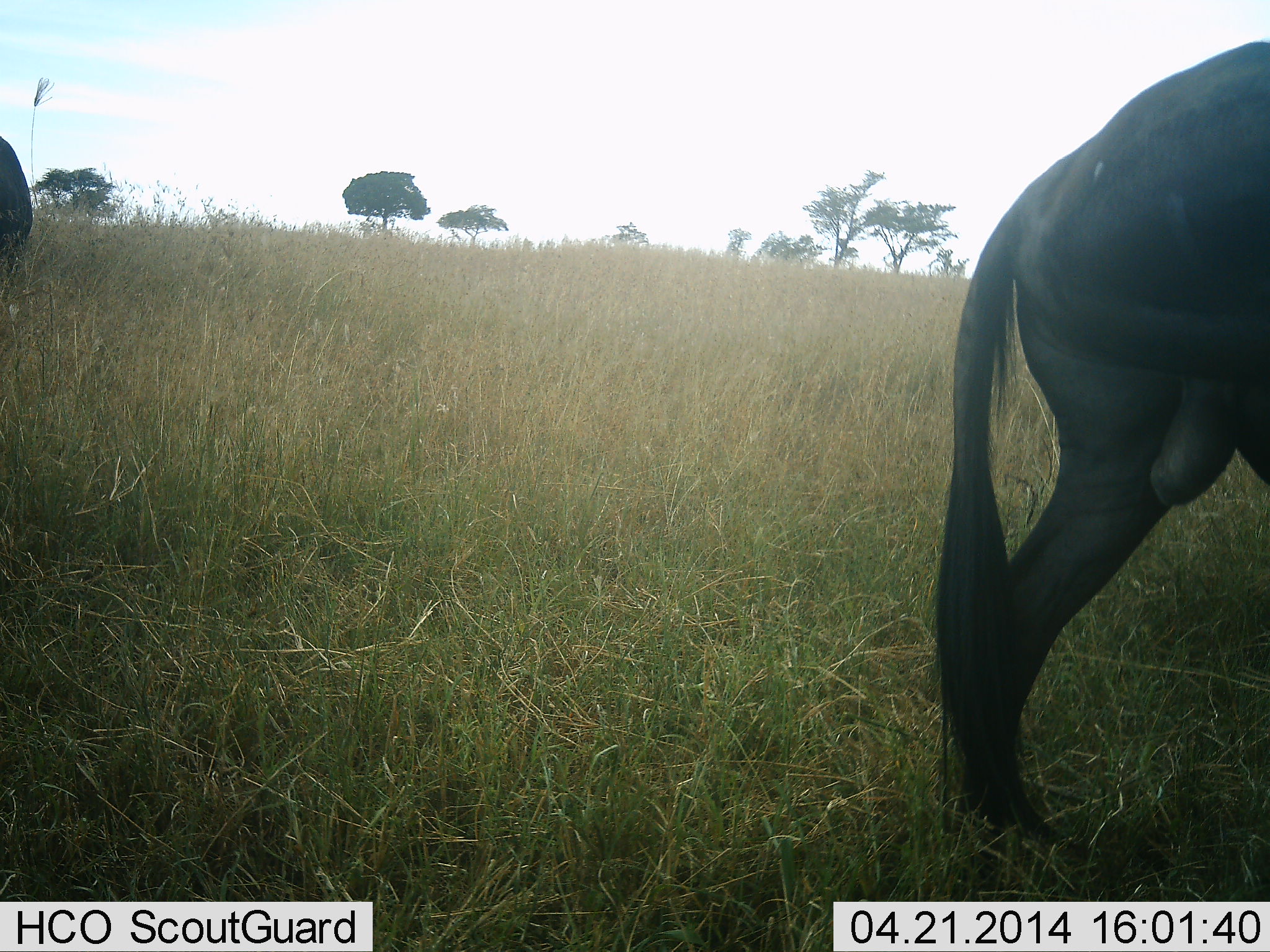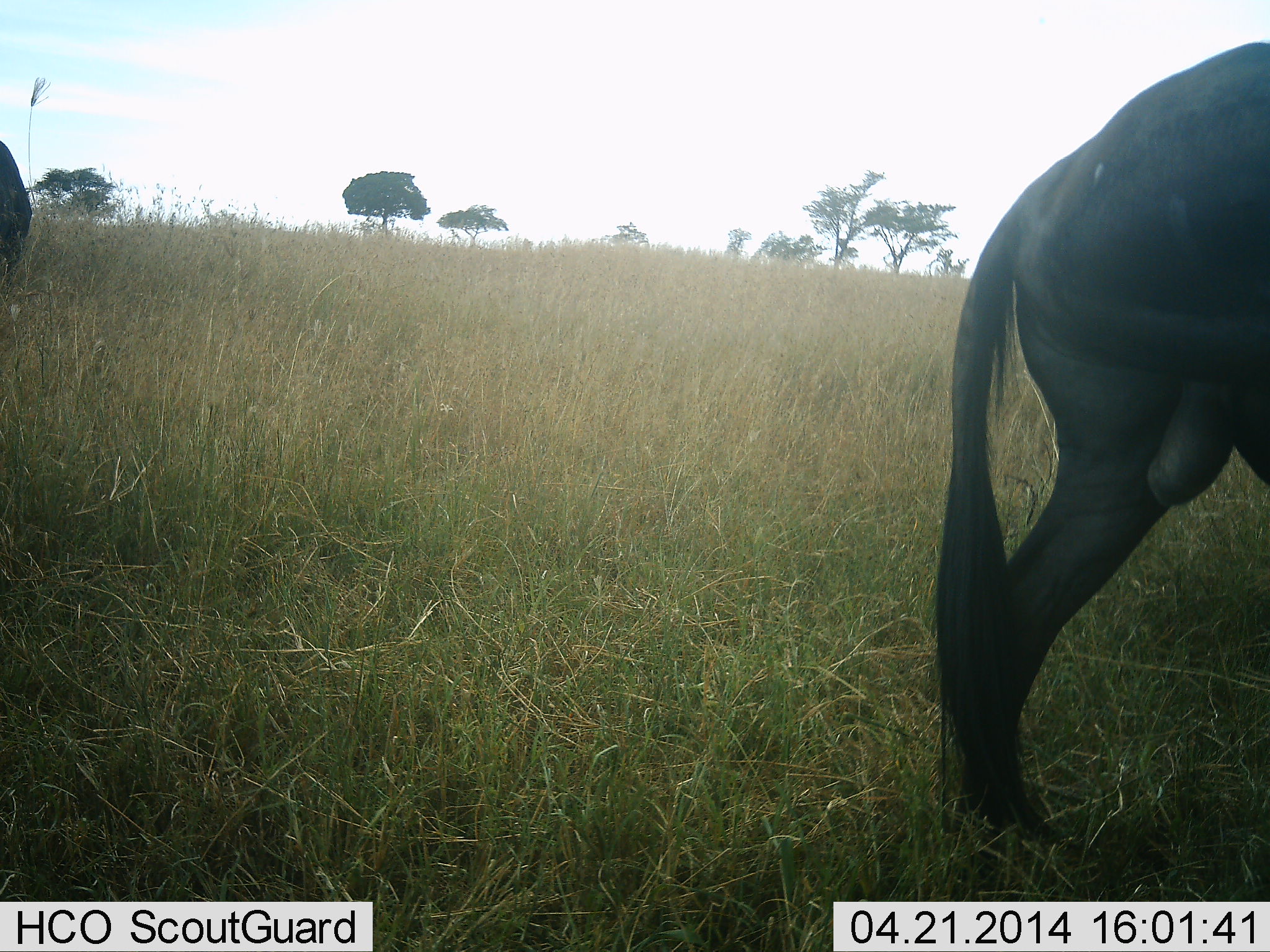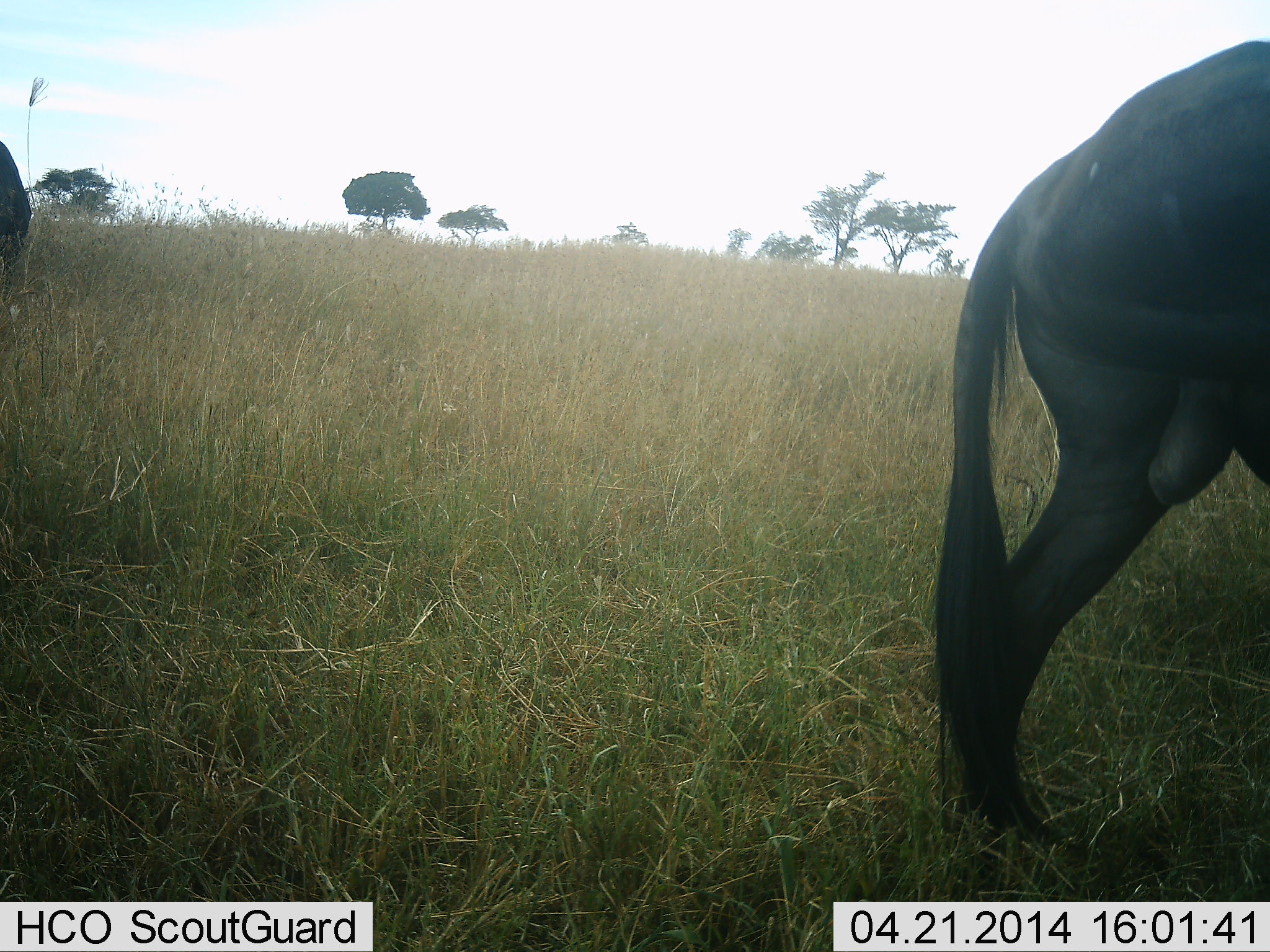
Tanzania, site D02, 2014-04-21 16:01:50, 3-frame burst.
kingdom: Animalia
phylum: Chordata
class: Mammalia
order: Artiodactyla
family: Bovidae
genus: Connochaetes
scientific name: Connochaetes taurinus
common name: blue wildebeest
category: wildebeest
Wildebeest (blue wildebeest) (Connochaetes taurinus), count 2. Behavior (volunteer vote fractions): standing 80%, resting 0%, moving 10%, interacting 0%. Young present (vote fraction): 0%. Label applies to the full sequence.